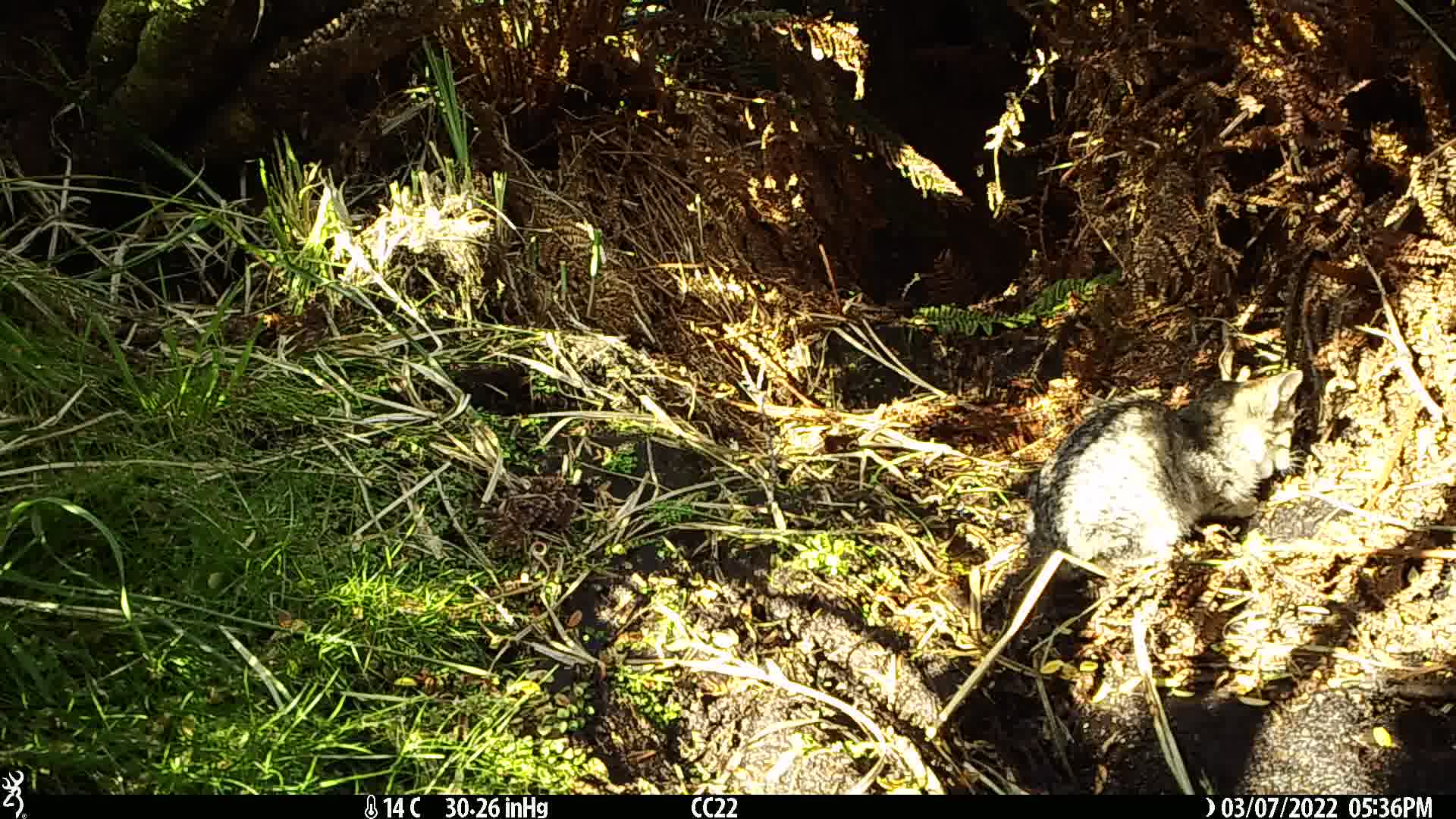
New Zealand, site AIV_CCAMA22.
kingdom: Animalia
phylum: Chordata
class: Mammalia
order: Carnivora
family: Felidae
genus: Felis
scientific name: Felis catus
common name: domestic cat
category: cat